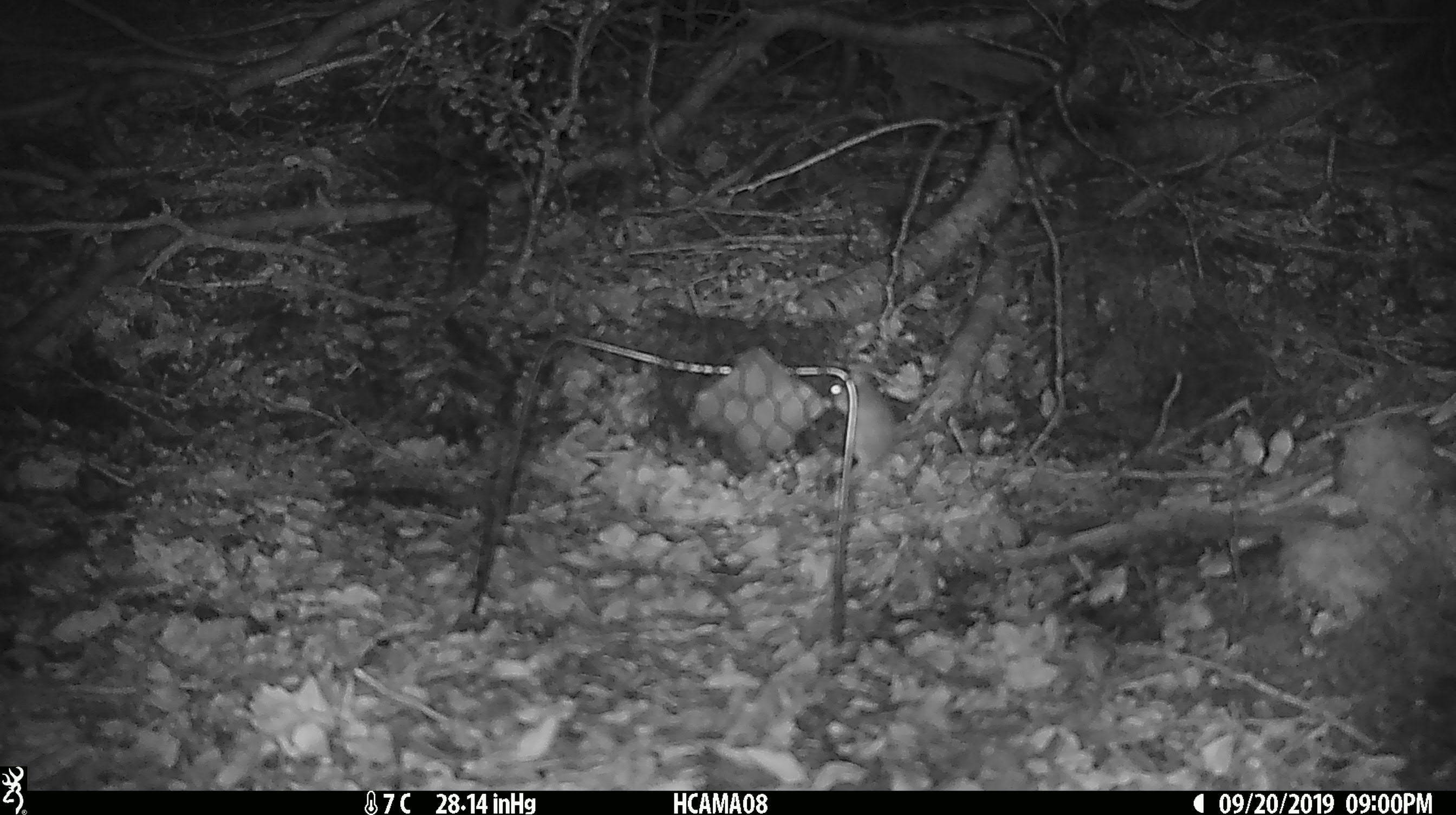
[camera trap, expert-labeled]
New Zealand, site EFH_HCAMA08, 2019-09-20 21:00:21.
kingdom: Animalia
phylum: Chordata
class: Mammalia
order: Rodentia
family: Muridae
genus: Mus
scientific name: Mus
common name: mouse